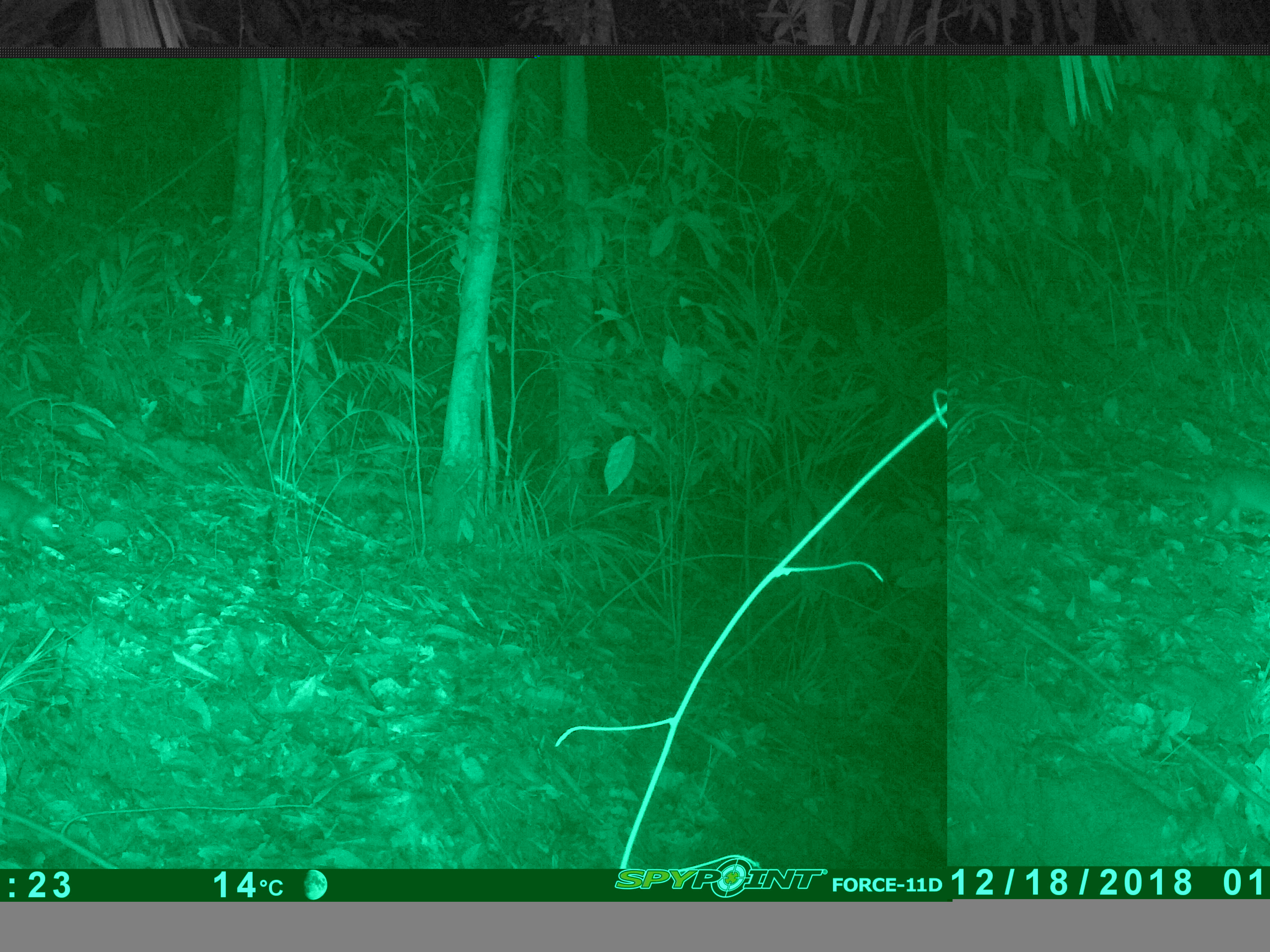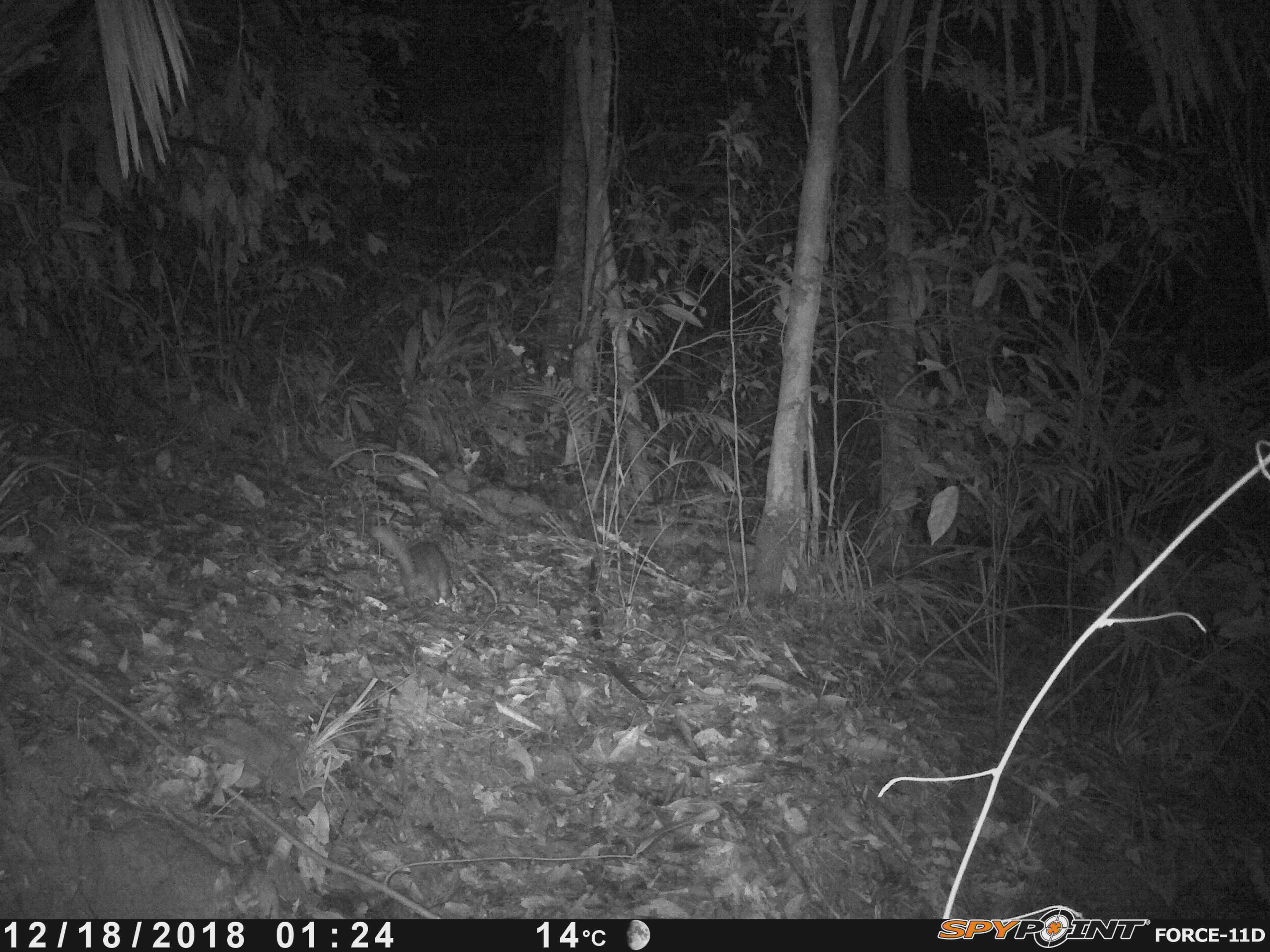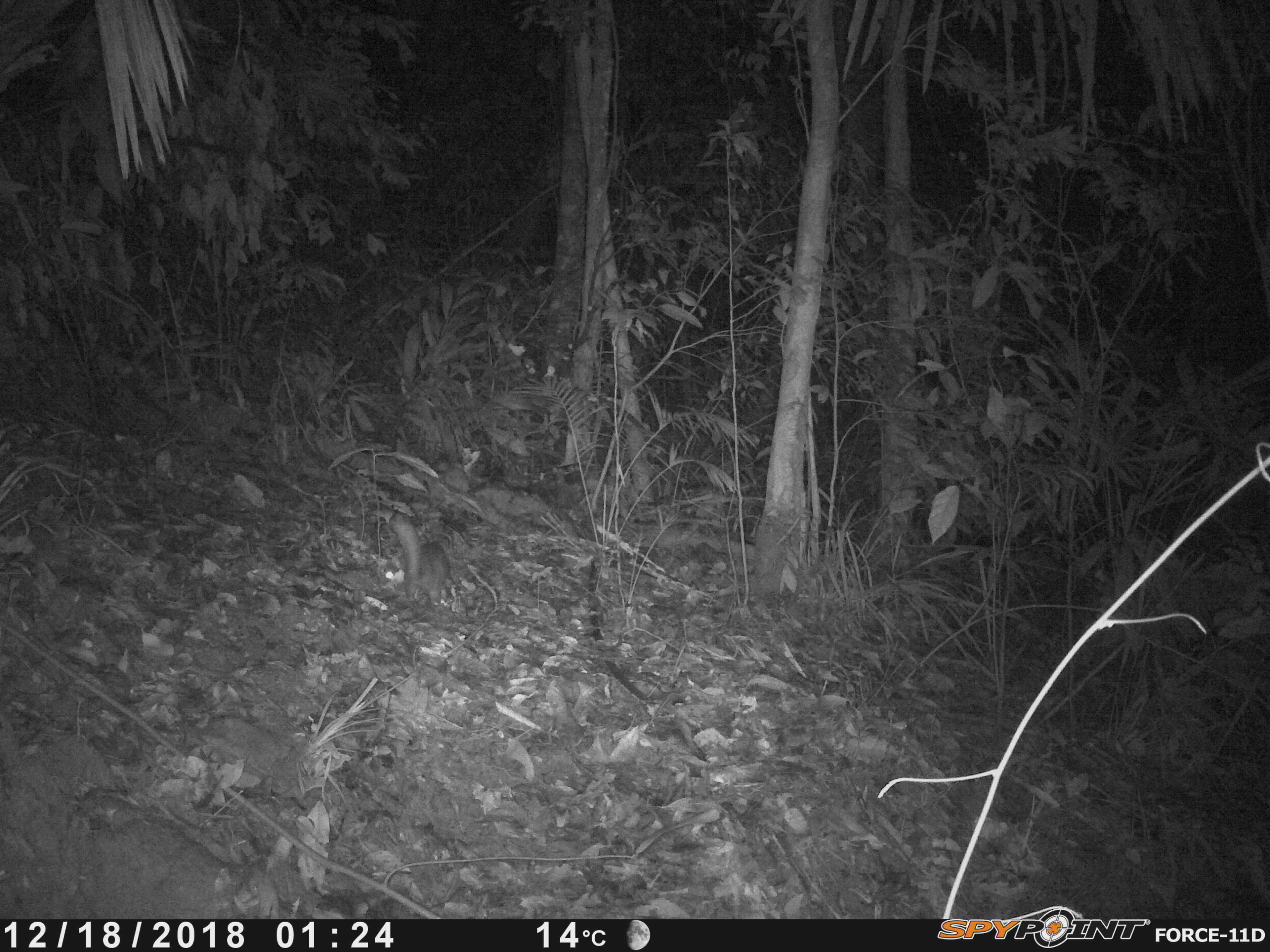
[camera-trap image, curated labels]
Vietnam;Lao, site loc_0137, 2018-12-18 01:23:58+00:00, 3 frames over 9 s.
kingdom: Animalia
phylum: Chordata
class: Mammalia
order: Carnivora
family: Mustelidae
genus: Melogale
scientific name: Melogale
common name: ferret badger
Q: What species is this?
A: Ferret badger (Melogale).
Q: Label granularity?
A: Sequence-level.